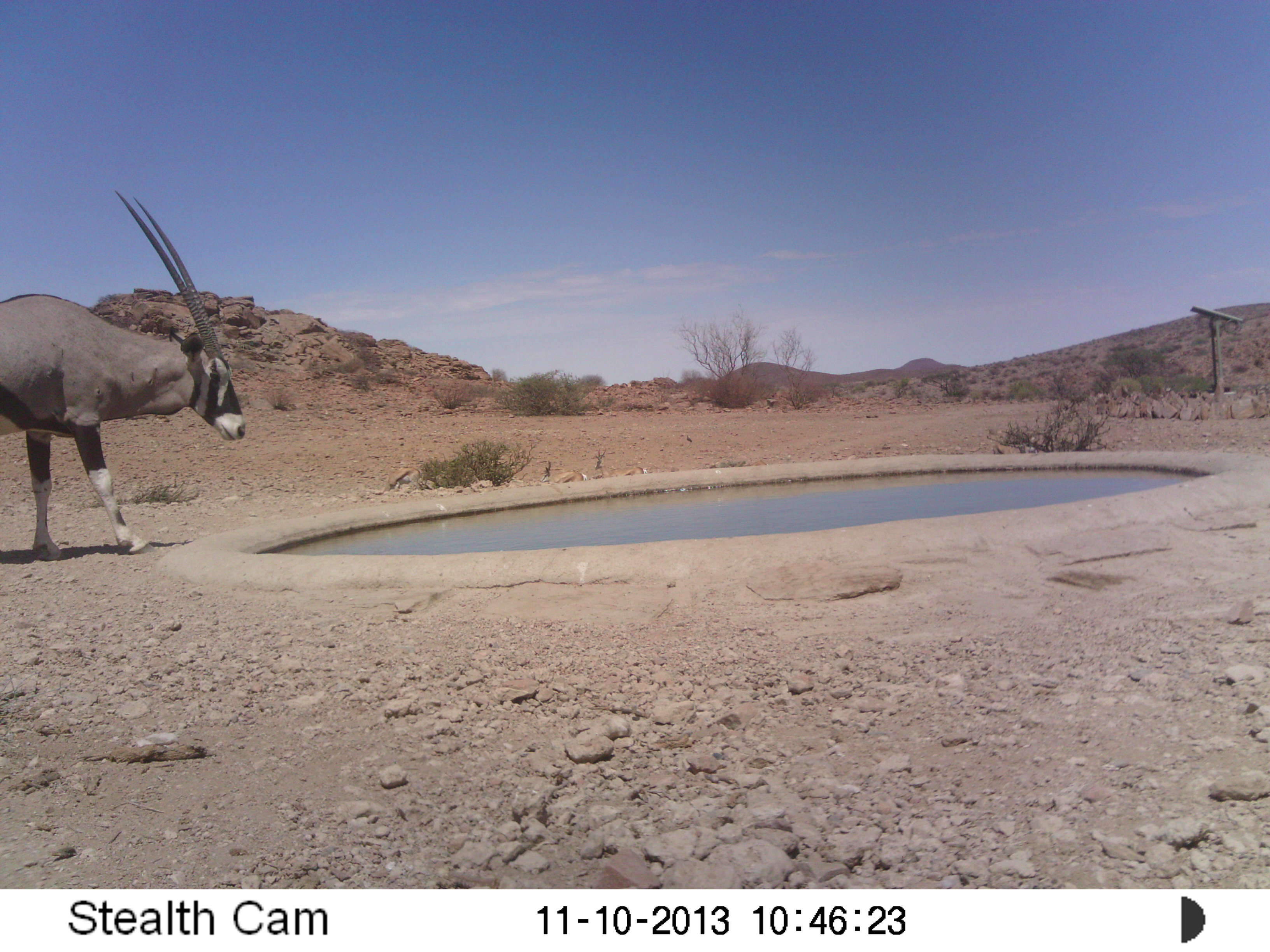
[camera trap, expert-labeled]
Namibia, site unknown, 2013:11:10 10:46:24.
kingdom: Animalia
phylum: Chordata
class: Mammalia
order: Artiodactyla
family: Bovidae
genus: Oryx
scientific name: Oryx gazella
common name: gemsbok